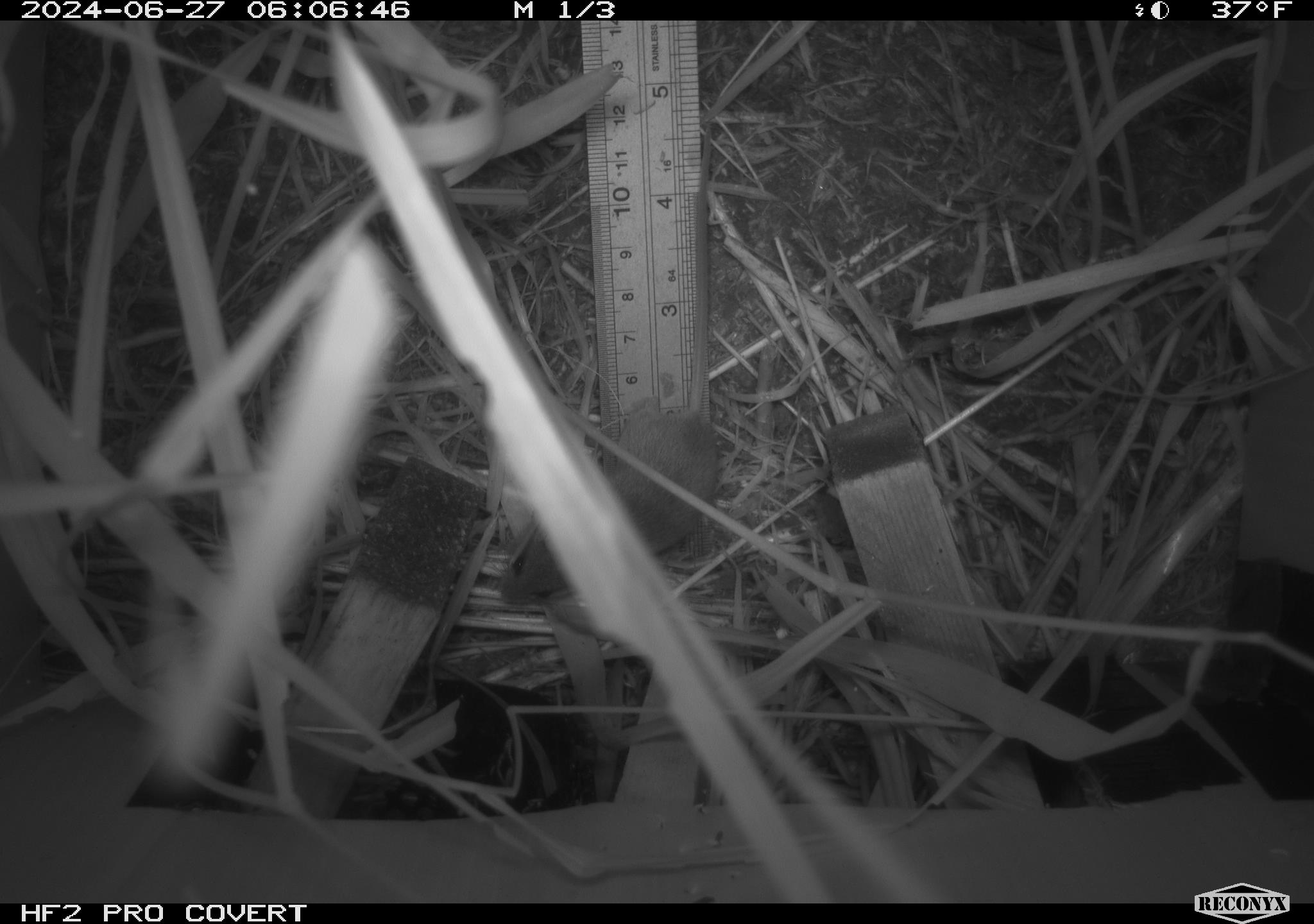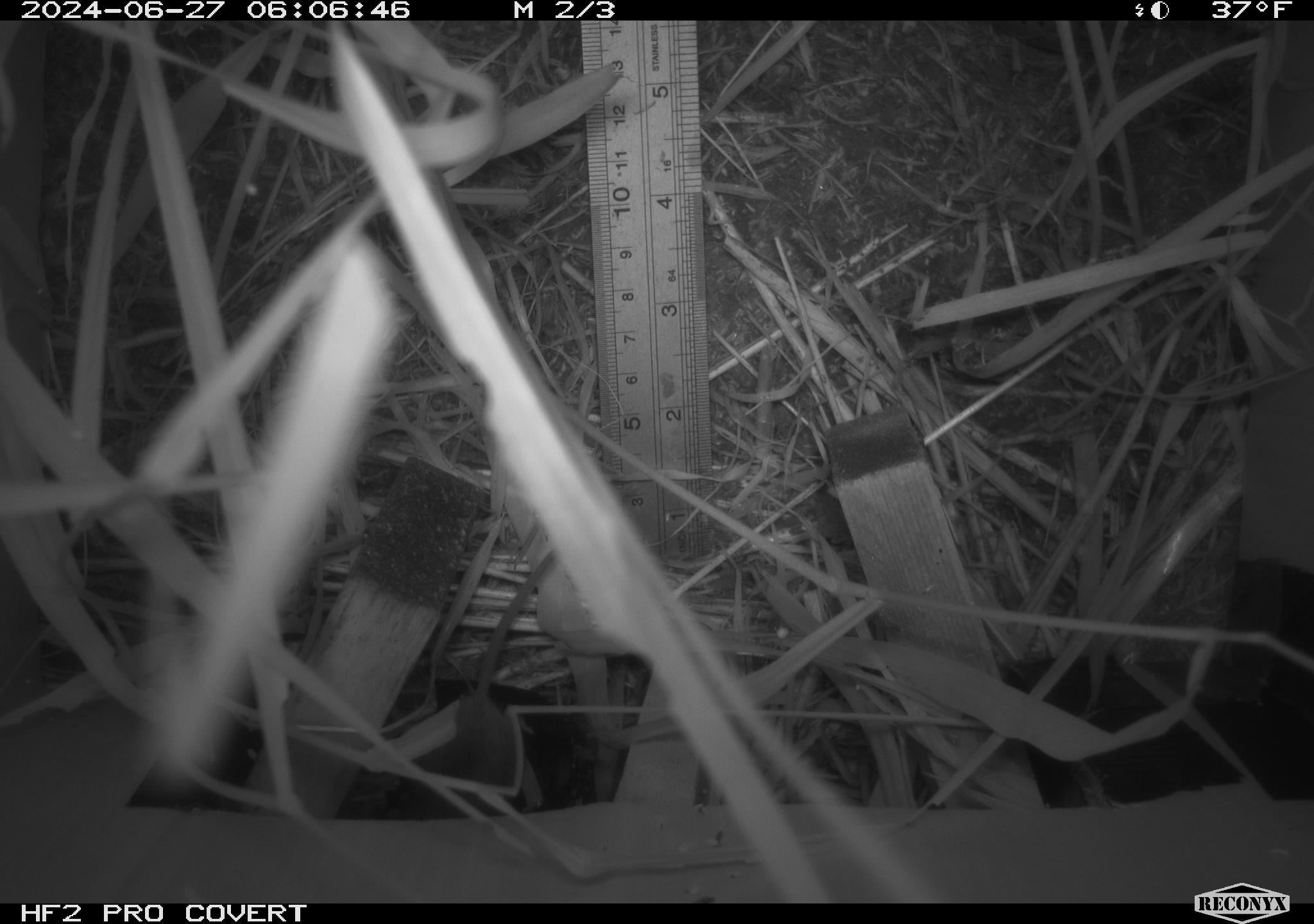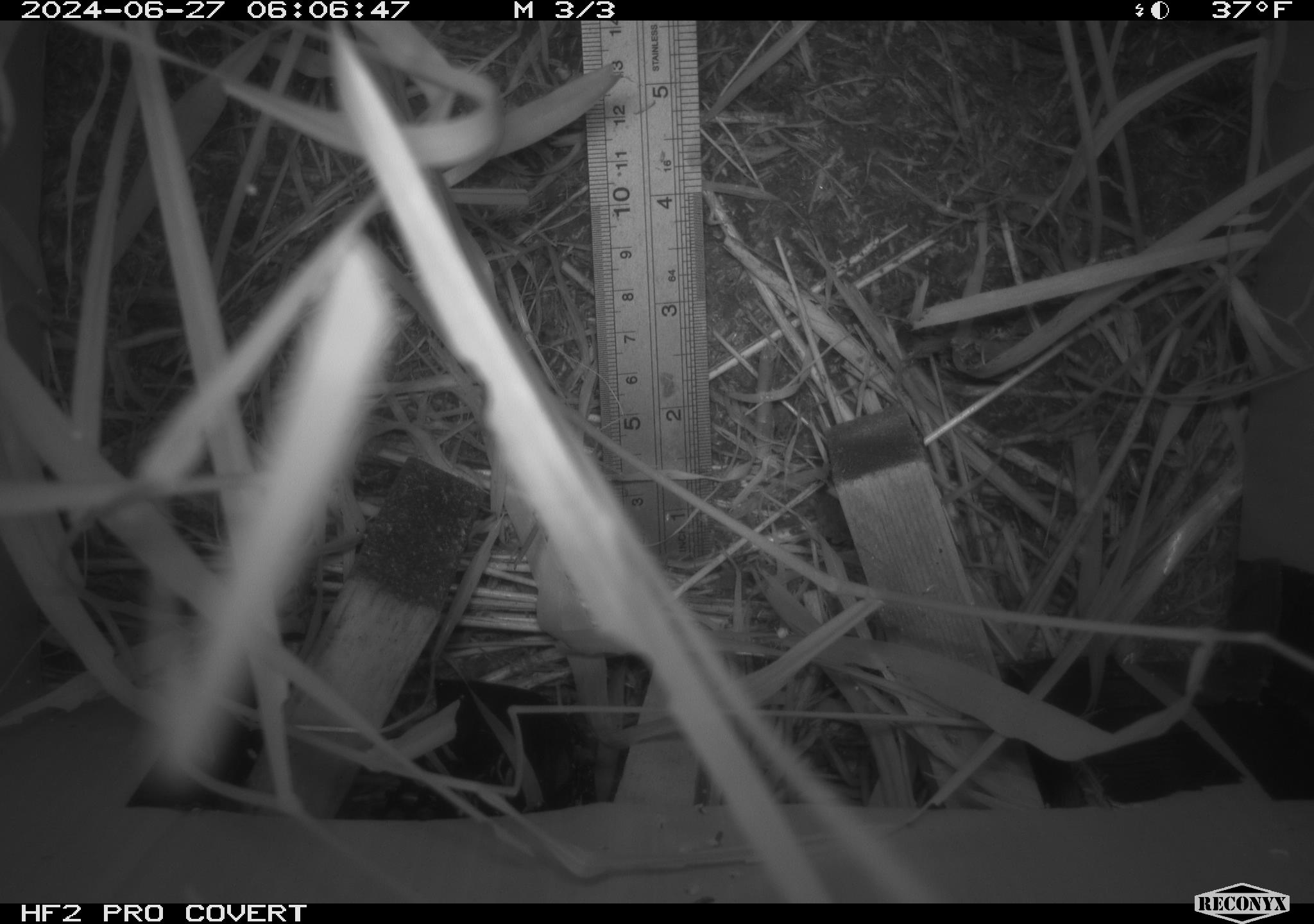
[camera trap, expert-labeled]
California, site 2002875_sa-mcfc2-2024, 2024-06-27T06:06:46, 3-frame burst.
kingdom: Animalia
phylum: Chordata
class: Mammalia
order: Rodentia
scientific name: Rodentia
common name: rodent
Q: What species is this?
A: Rodent (Rodentia).